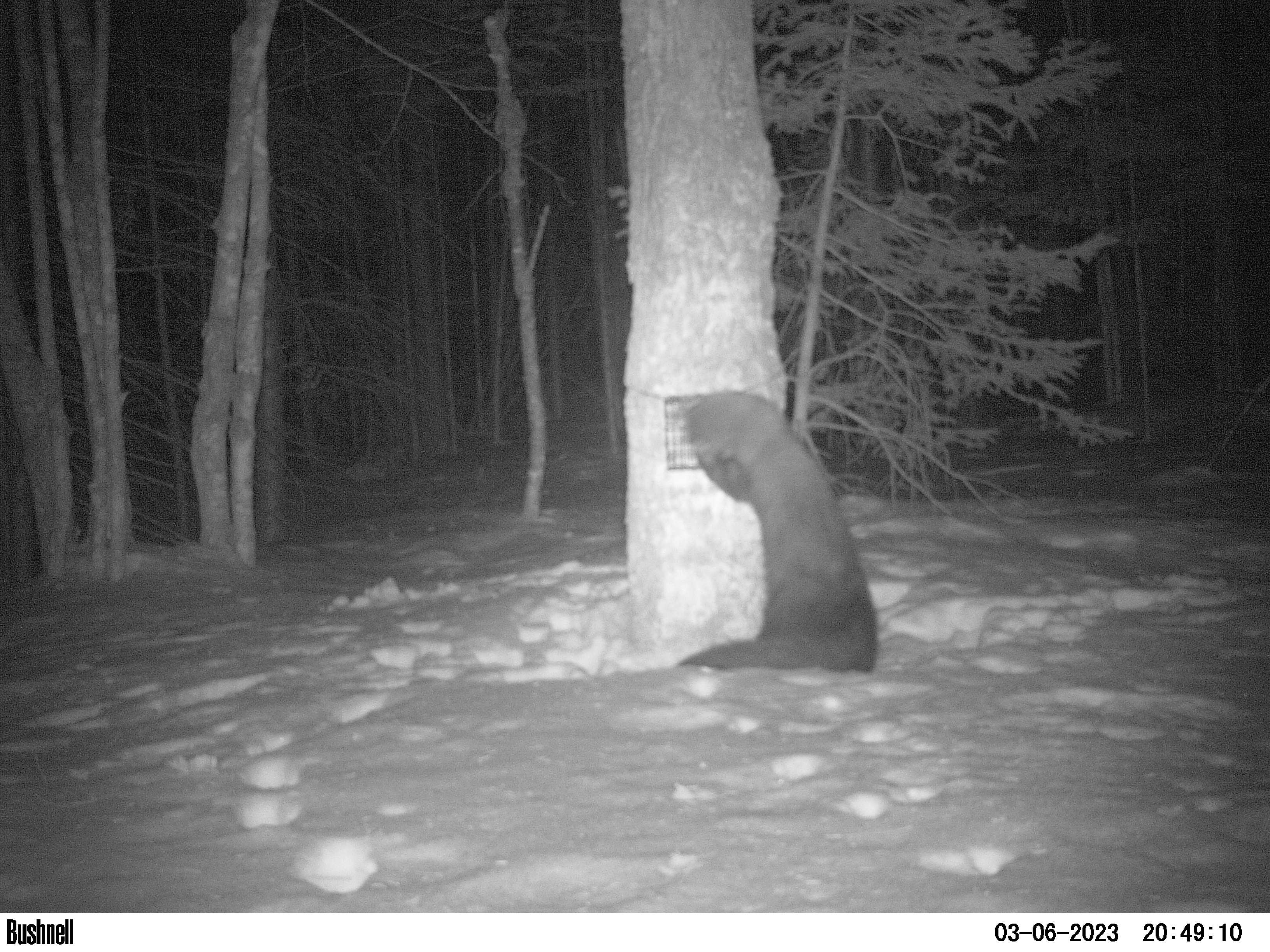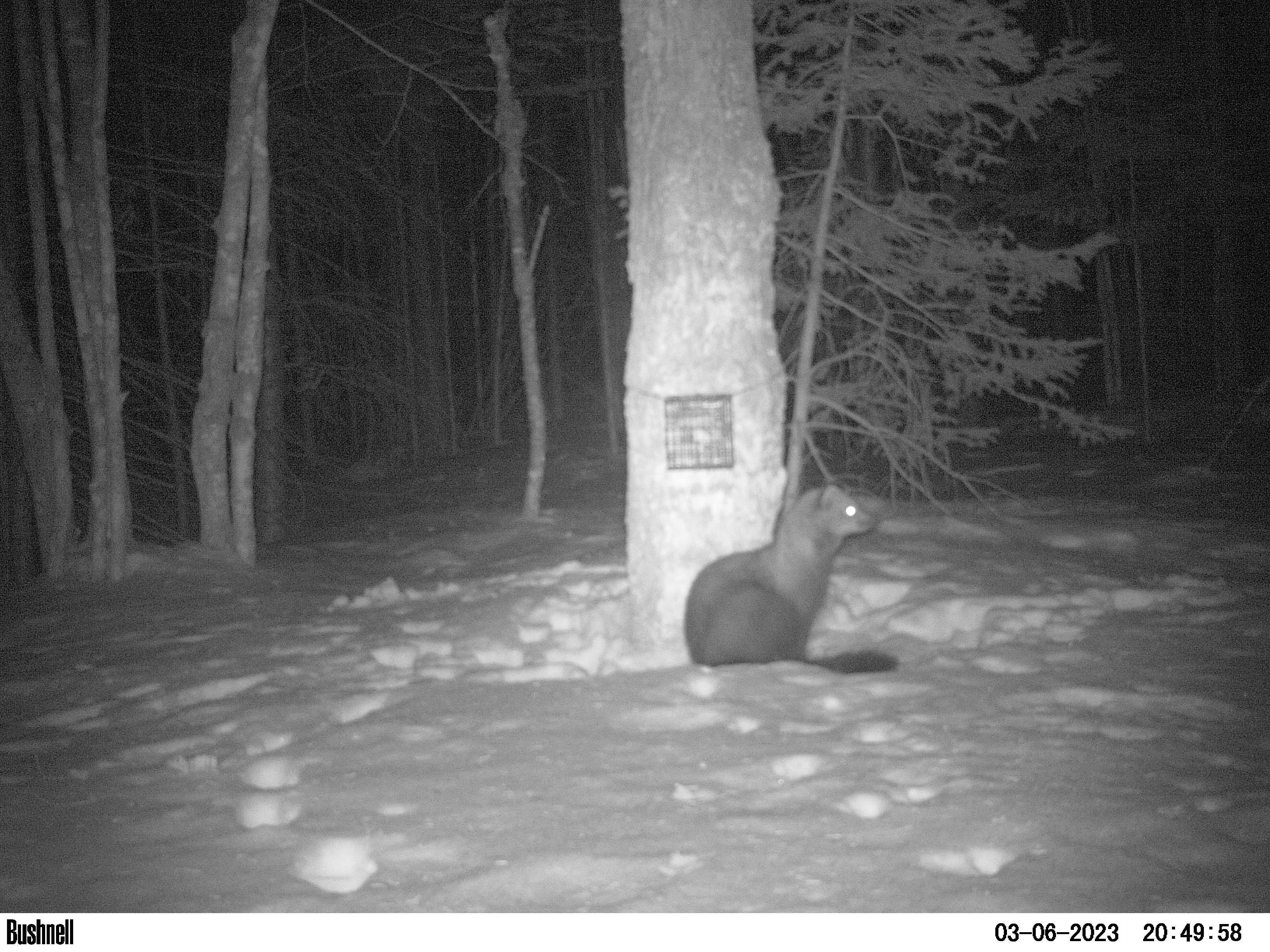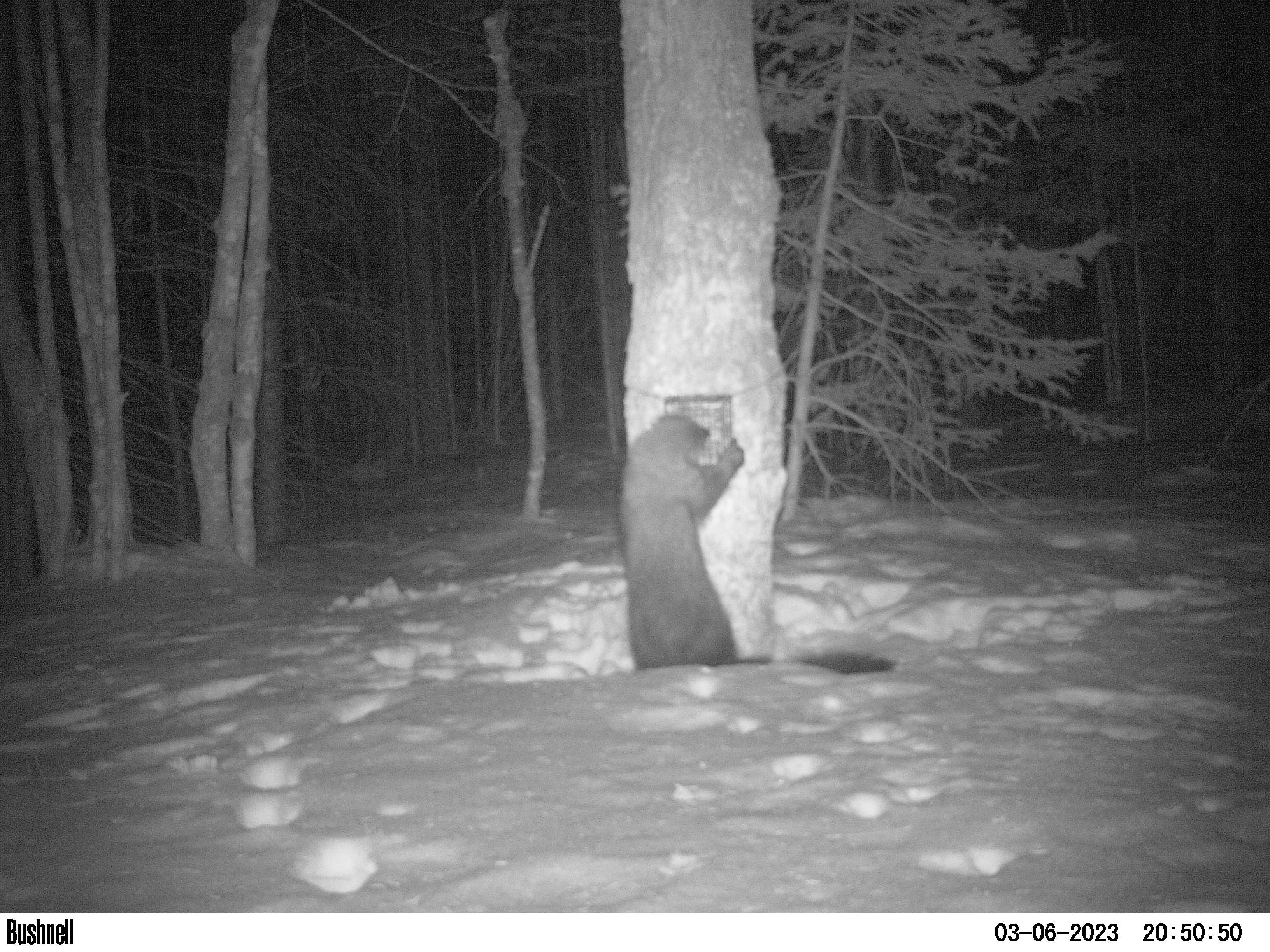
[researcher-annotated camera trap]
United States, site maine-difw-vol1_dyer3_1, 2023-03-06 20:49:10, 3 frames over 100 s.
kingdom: Animalia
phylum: Chordata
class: Mammalia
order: Carnivora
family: Mustelidae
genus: Pekania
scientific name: Pekania pennanti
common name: fisher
Fisher (Pekania pennanti).